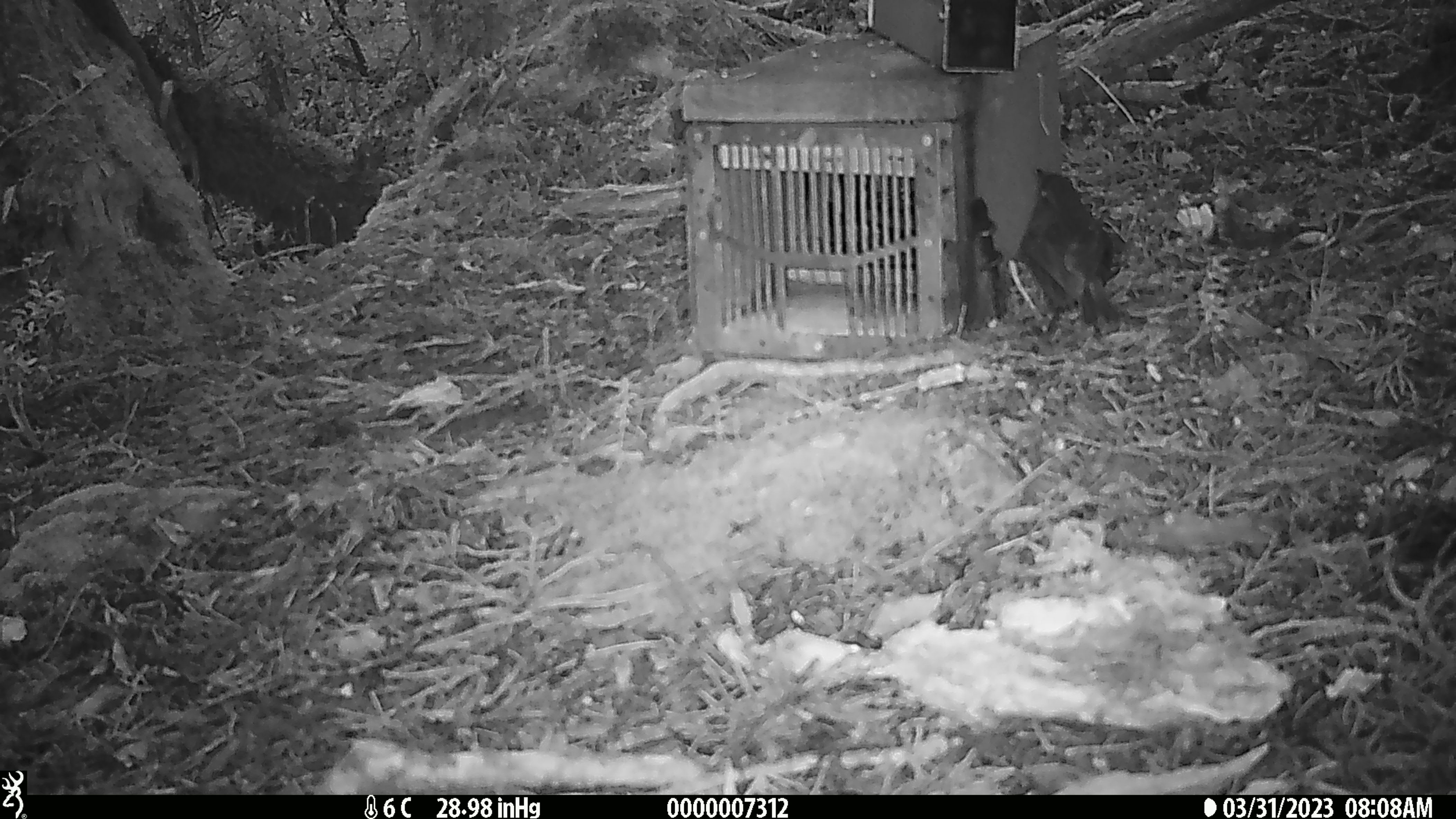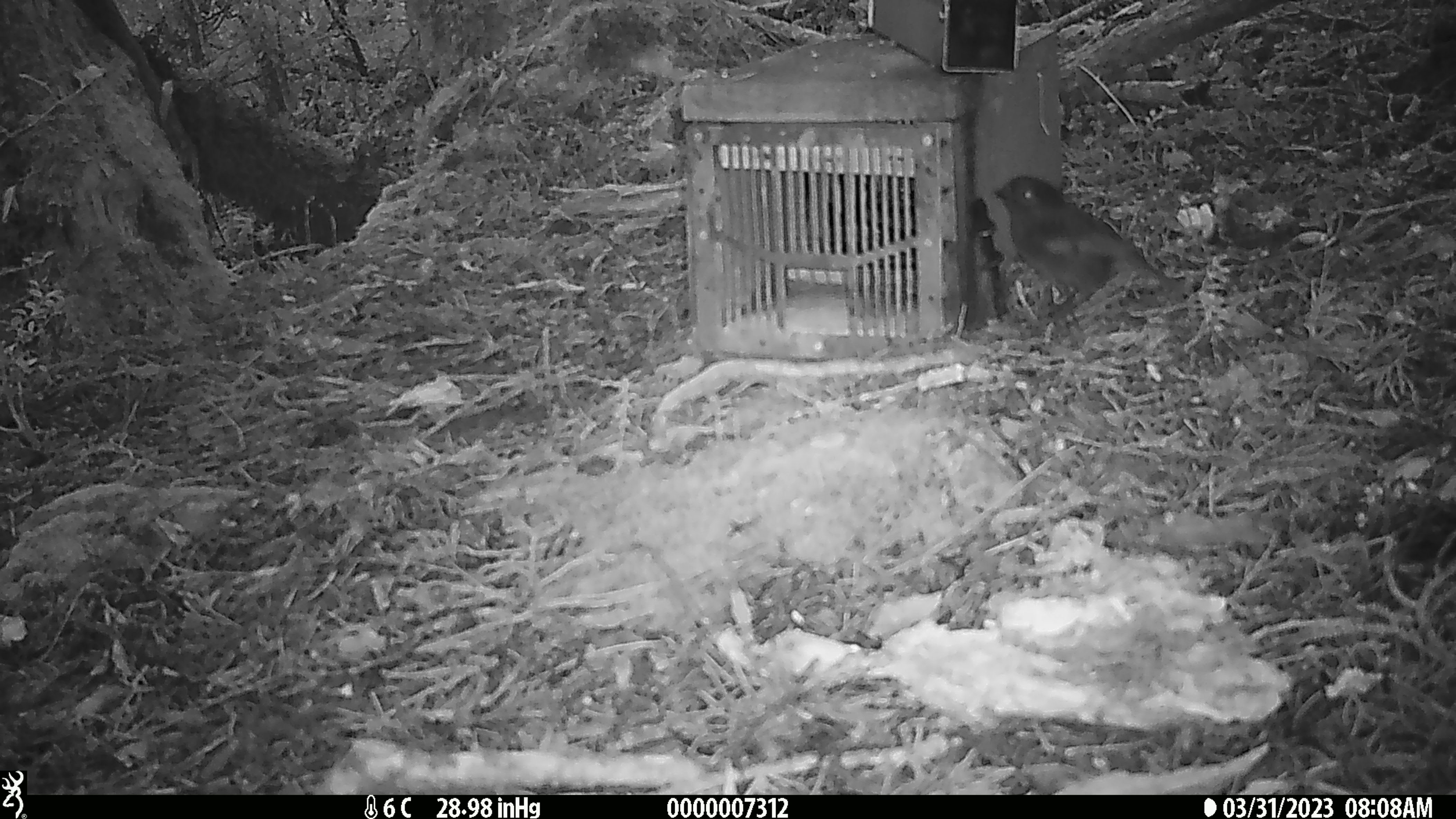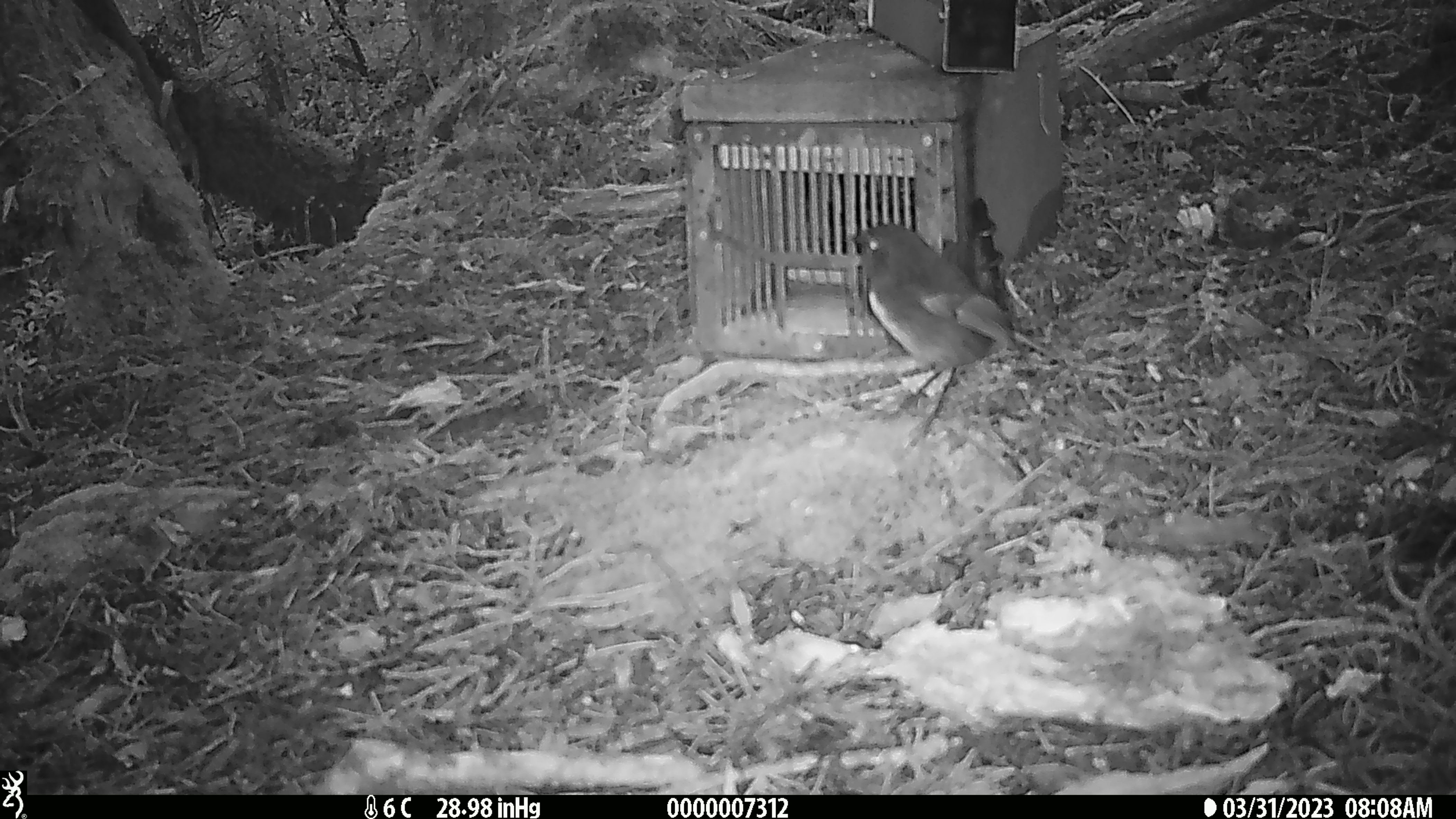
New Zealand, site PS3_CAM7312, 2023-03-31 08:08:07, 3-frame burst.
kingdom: Animalia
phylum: Chordata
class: Aves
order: Passeriformes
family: Petroicidae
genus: Petroica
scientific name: Petroica australis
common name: new zealand robin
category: robin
Robin (new zealand robin) (Petroica australis).